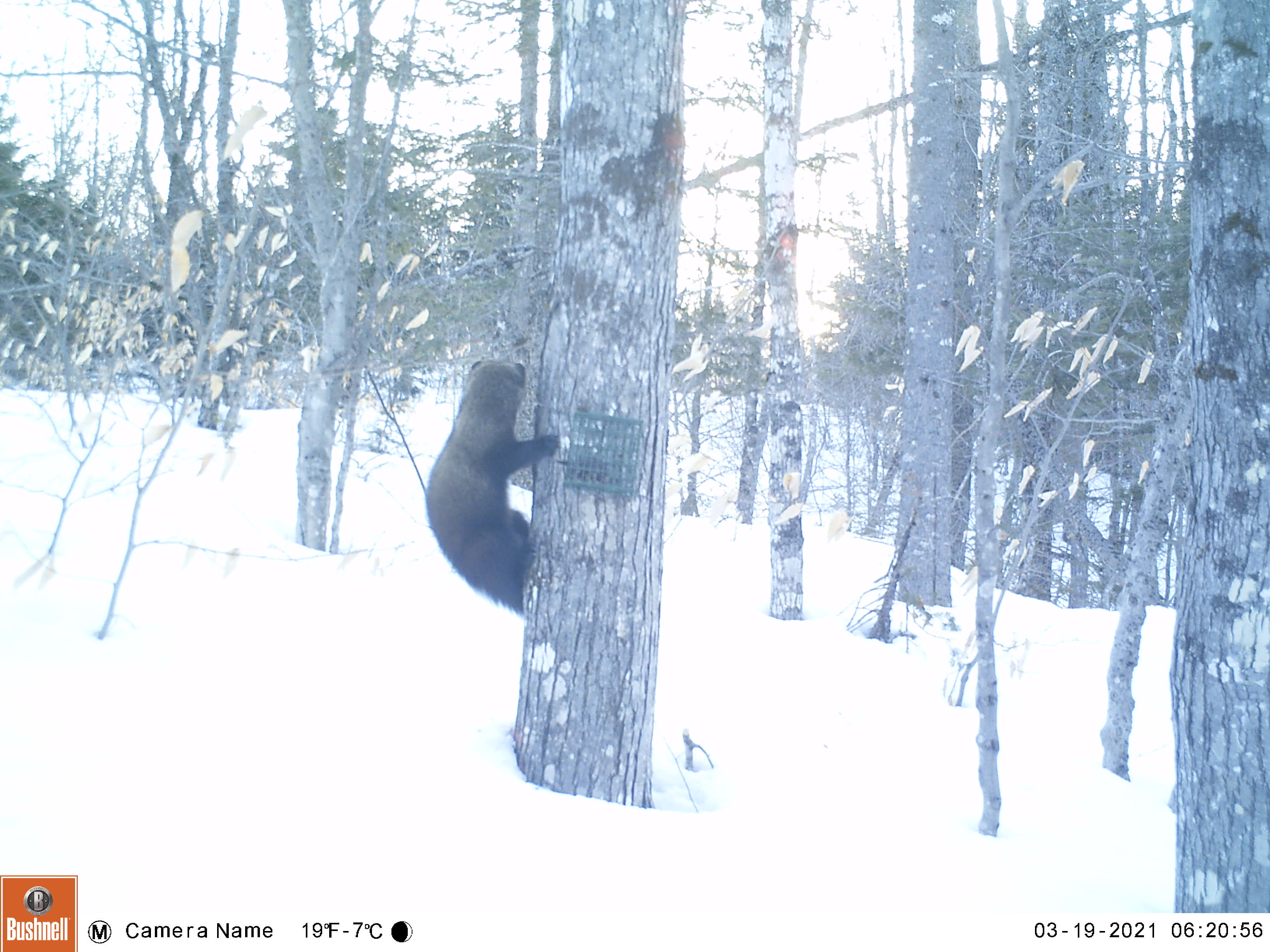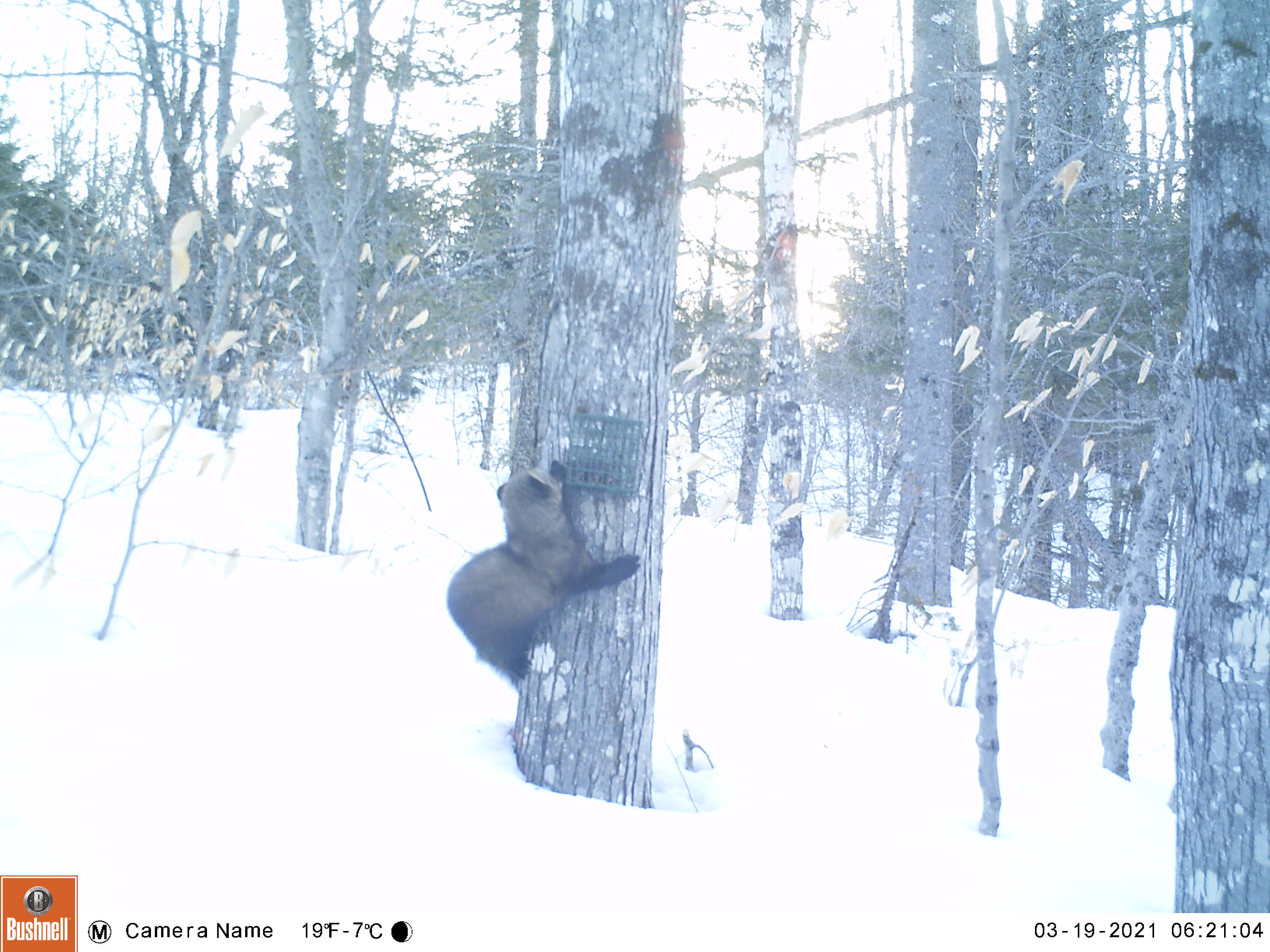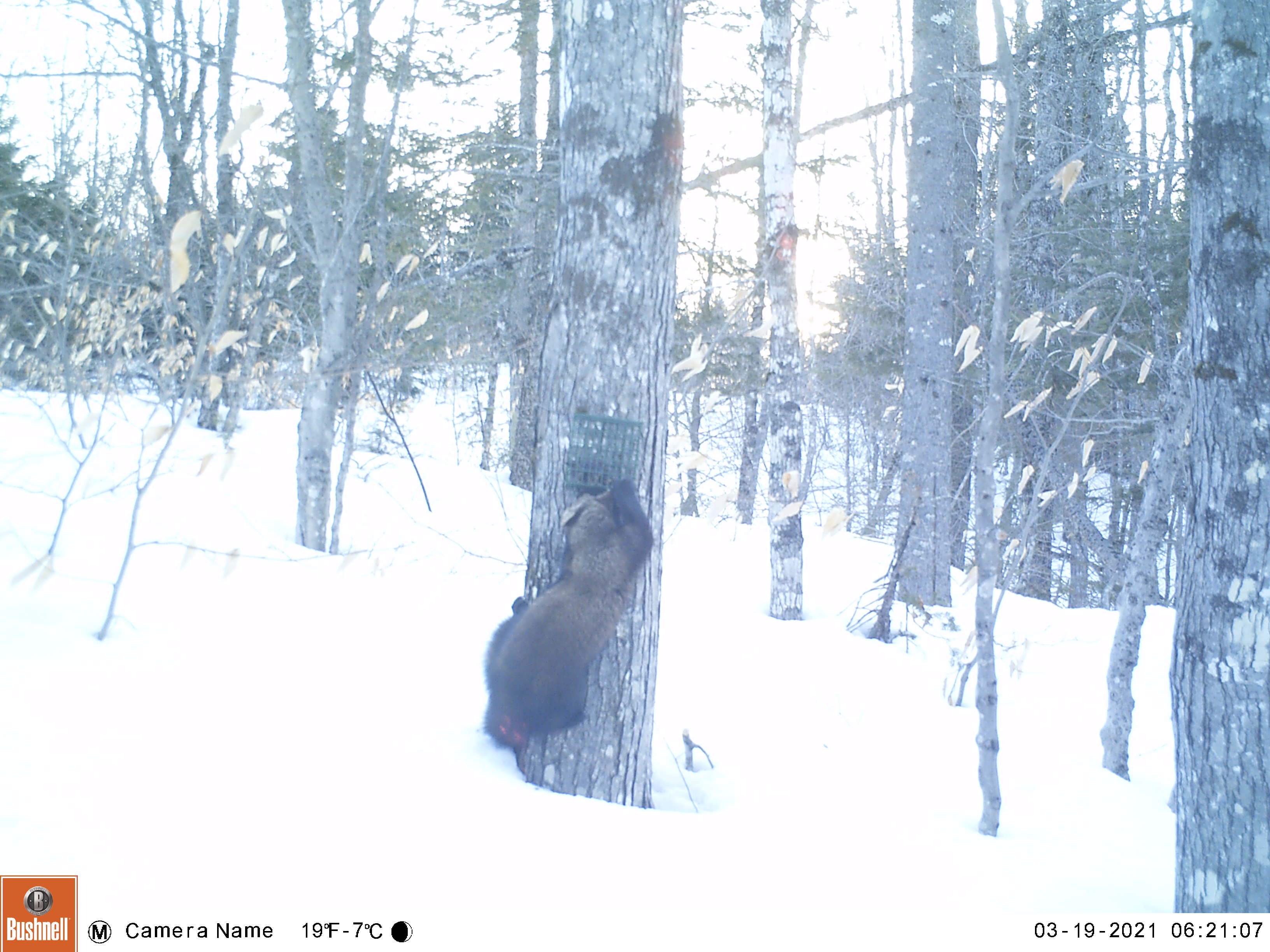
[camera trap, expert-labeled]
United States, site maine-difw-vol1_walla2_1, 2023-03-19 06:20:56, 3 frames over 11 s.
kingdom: Animalia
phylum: Chordata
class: Mammalia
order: Carnivora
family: Mustelidae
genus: Pekania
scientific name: Pekania pennanti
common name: fisher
Fisher (Pekania pennanti).